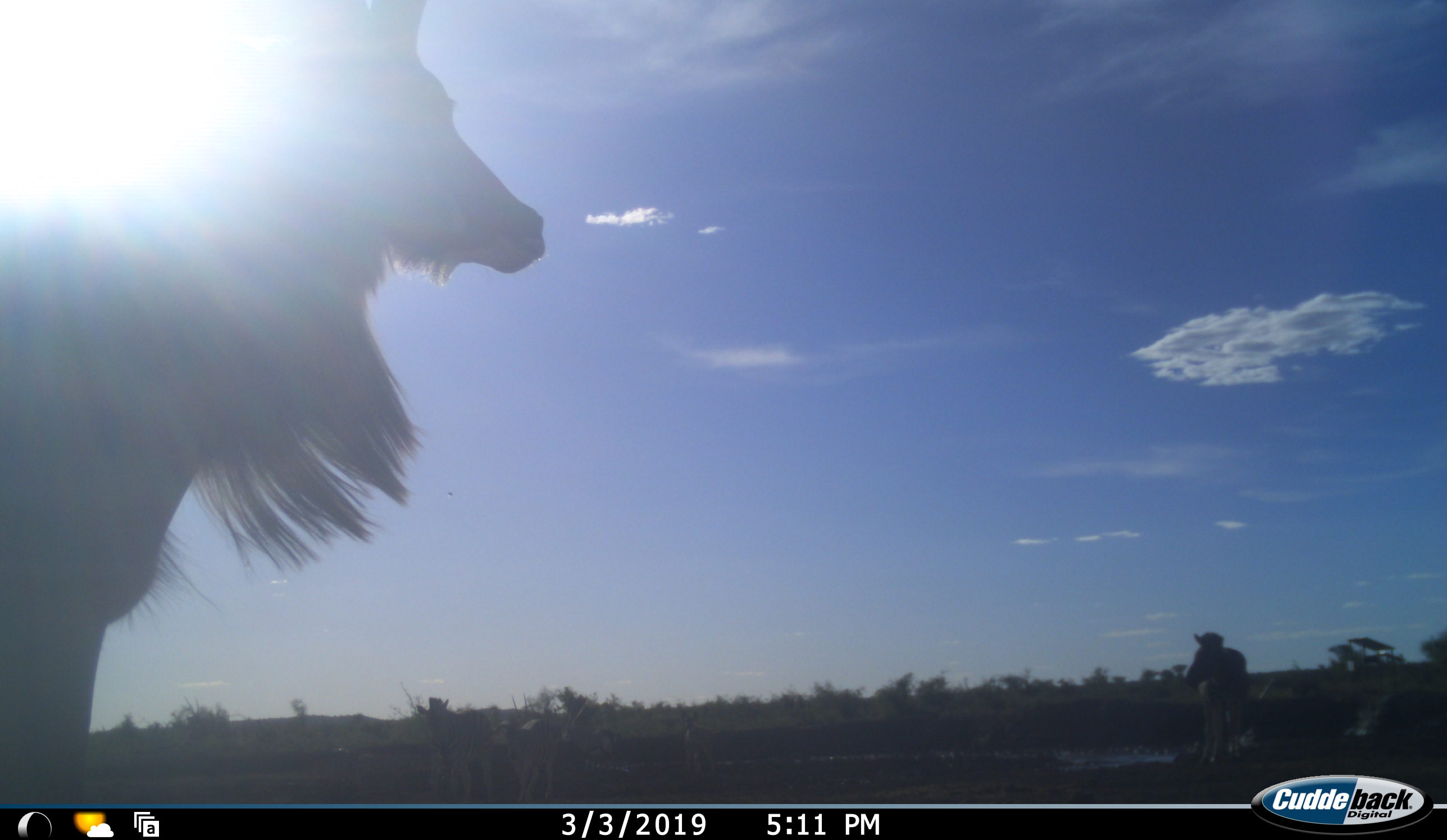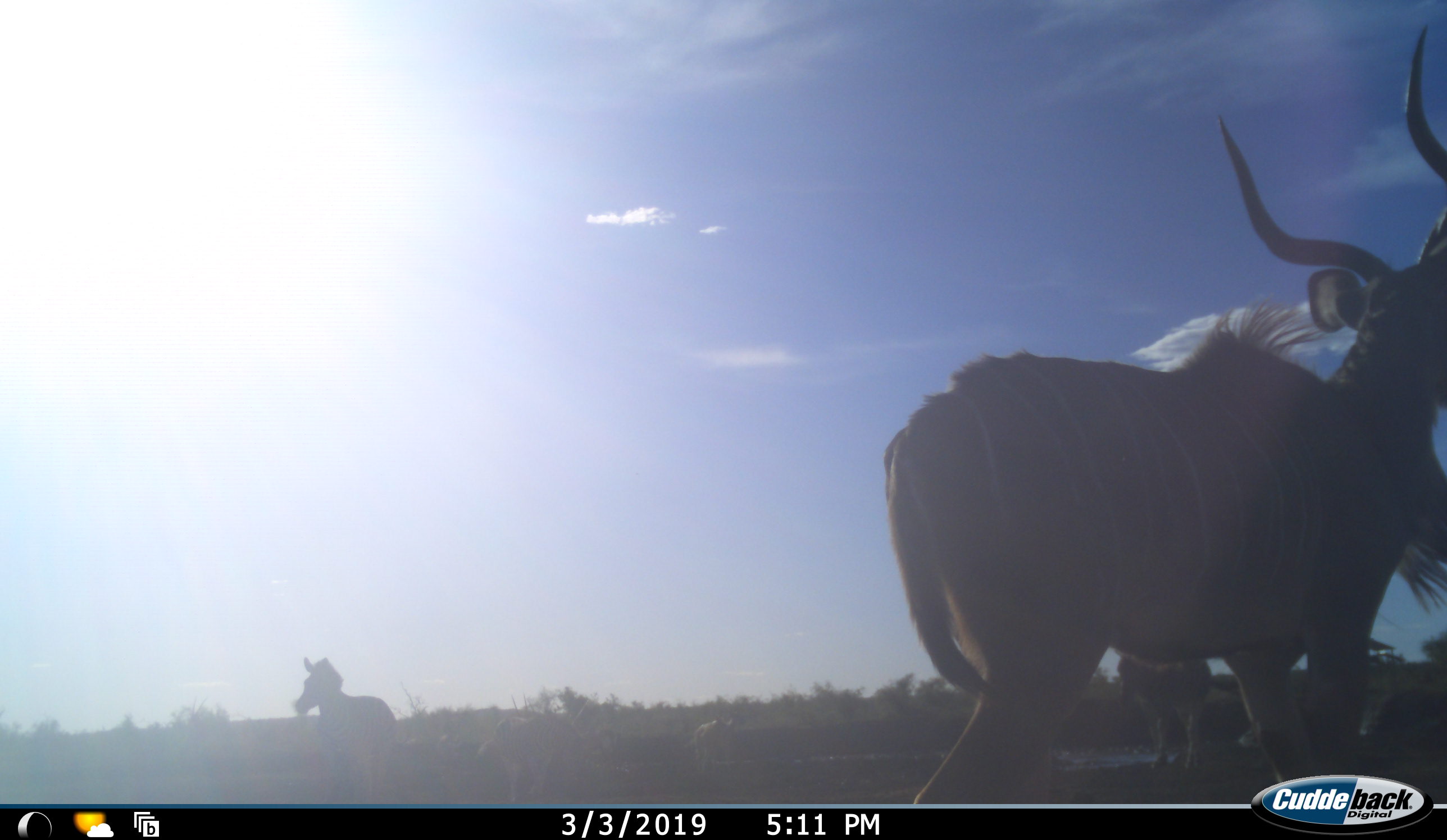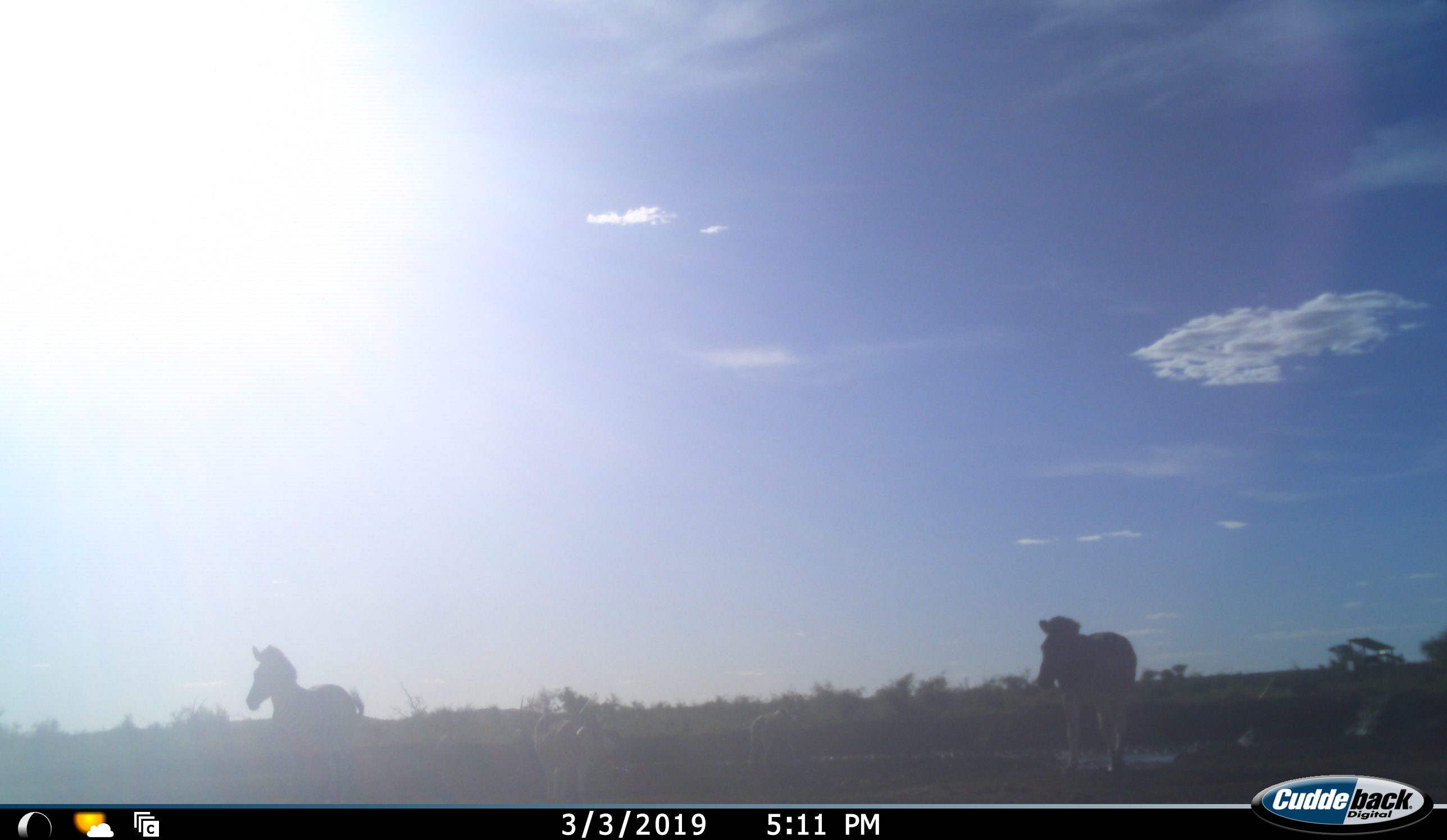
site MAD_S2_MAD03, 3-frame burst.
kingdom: Animalia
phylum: Chordata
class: Mammalia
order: Perissodactyla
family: Equidae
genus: Equus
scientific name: Equus quagga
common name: plains zebra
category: zebraplains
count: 2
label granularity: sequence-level